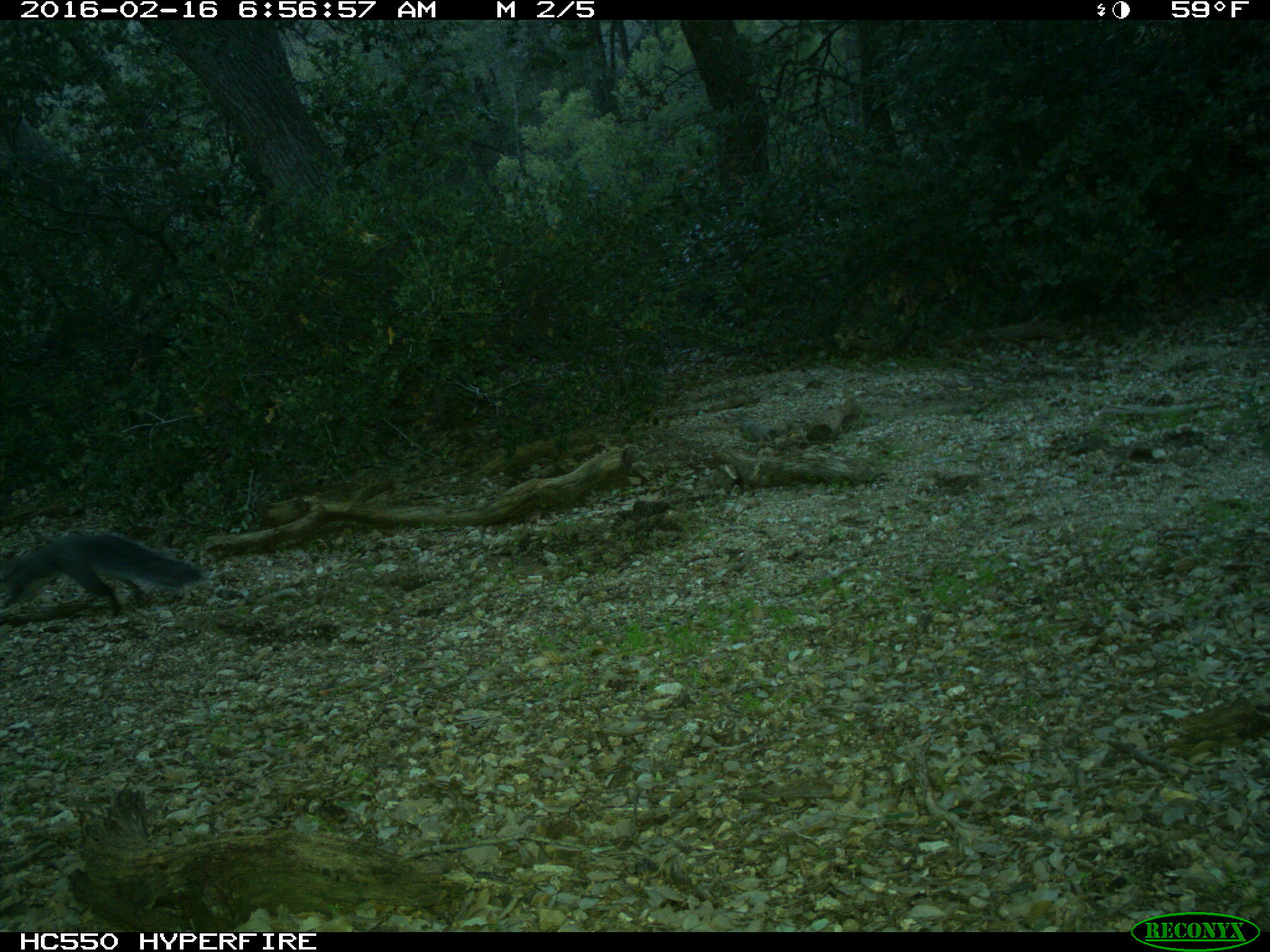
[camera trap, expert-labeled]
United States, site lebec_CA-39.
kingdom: Animalia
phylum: Chordata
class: Mammalia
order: Rodentia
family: Sciuridae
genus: Sciurus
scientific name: Sciurus carolinensis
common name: eastern gray squirrel